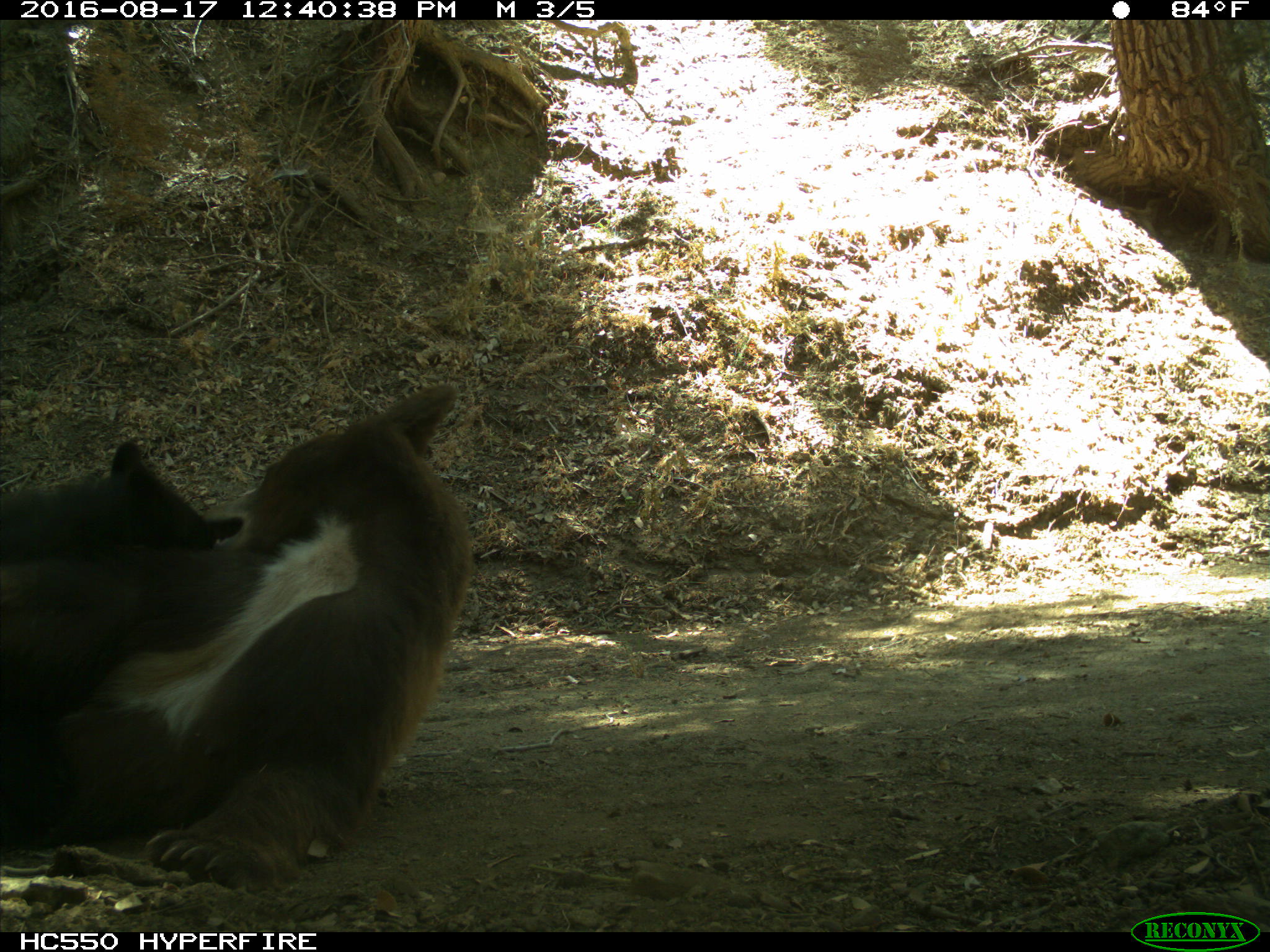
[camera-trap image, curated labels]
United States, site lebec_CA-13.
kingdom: Animalia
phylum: Chordata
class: Mammalia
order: Carnivora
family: Ursidae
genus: Ursus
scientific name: Ursus americanus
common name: american black bear